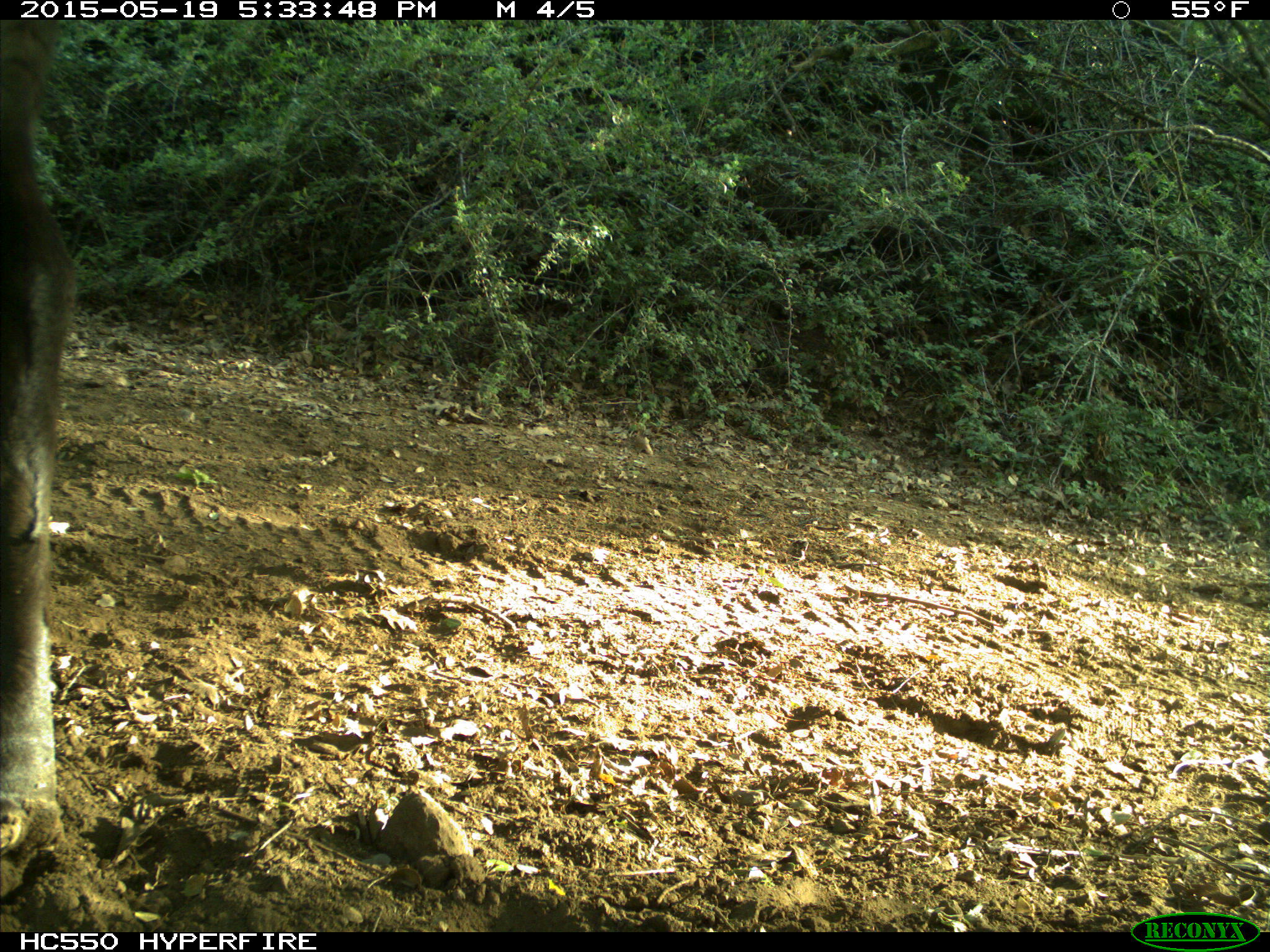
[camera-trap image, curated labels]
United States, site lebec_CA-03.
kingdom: Animalia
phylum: Chordata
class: Mammalia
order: Artiodactyla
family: Bovidae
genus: Bos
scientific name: Bos taurus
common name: domestic cow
Bos taurus (domestic cow).